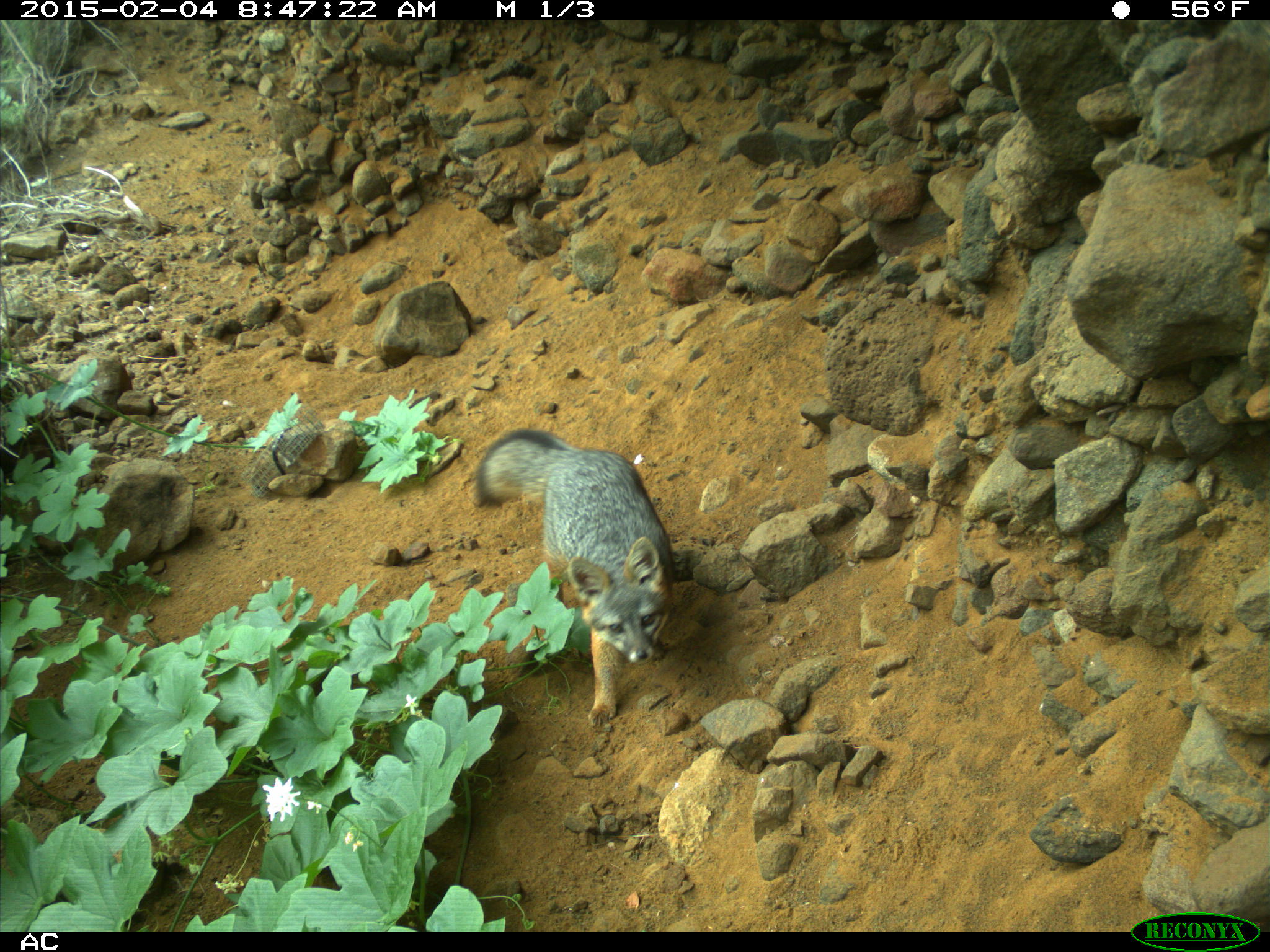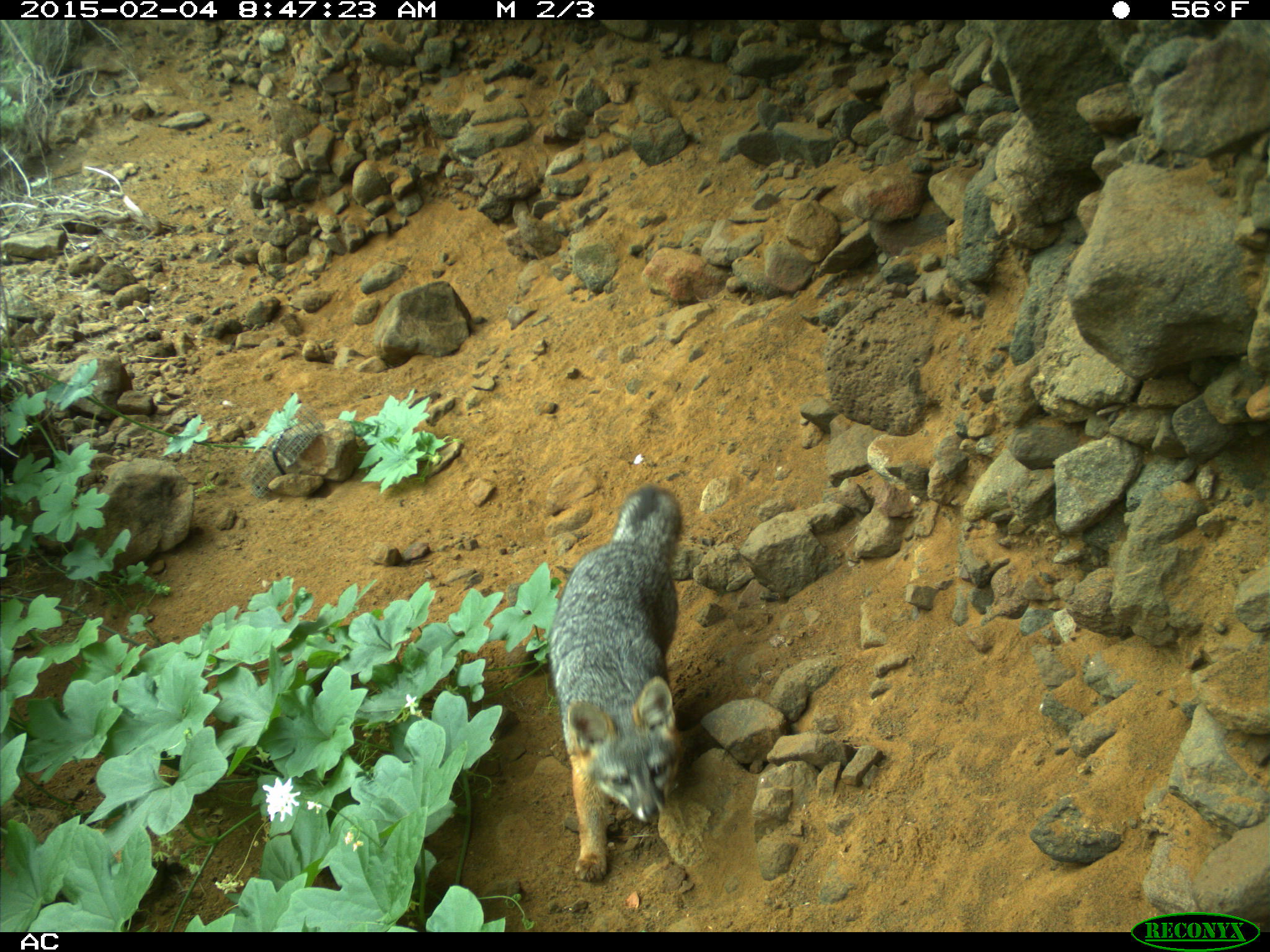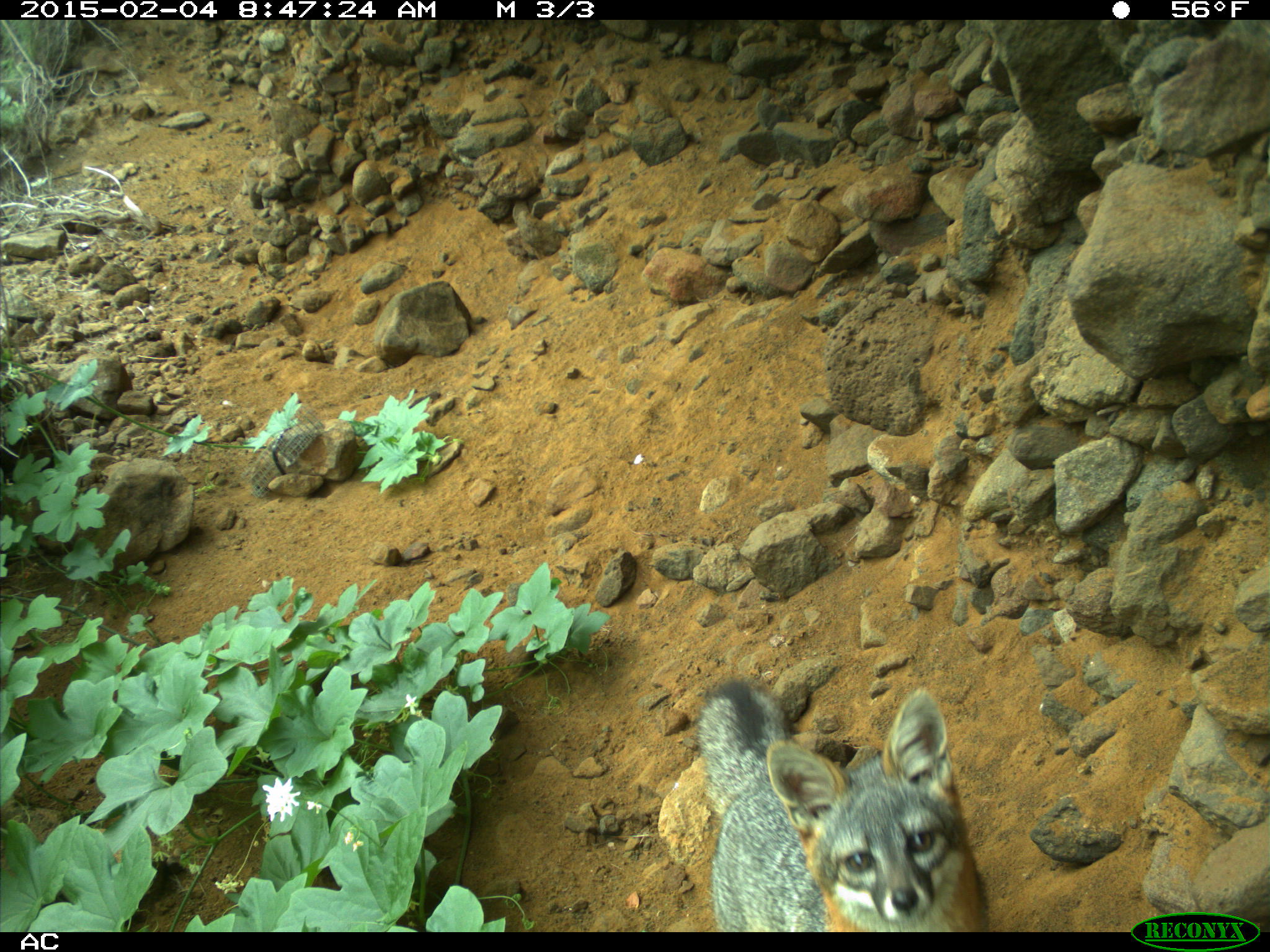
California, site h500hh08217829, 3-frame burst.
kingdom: Animalia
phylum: Chordata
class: Mammalia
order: Carnivora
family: Canidae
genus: Urocyon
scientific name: Urocyon littoralis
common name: island fox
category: fox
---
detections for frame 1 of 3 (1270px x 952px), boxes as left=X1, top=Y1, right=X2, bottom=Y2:
fox: left=475, top=426, right=673, bottom=728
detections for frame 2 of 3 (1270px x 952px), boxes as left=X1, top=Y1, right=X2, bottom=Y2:
fox: left=546, top=481, right=684, bottom=883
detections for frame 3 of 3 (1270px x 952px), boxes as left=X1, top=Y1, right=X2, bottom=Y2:
fox: left=691, top=679, right=987, bottom=932